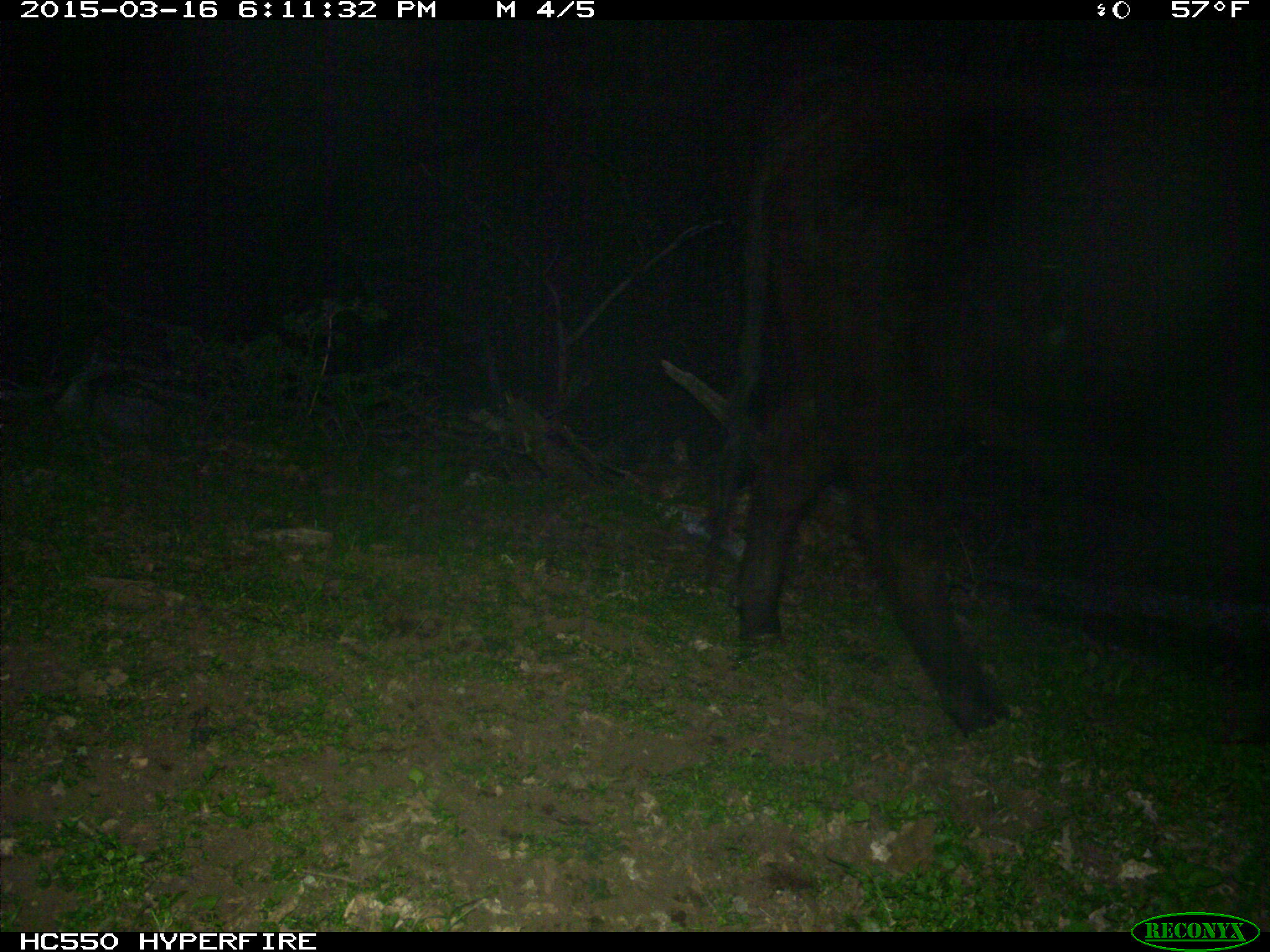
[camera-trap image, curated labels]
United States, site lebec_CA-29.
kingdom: Animalia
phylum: Chordata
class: Mammalia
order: Artiodactyla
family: Bovidae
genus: Bos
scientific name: Bos taurus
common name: domestic cow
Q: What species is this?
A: Bos taurus (domestic cow).